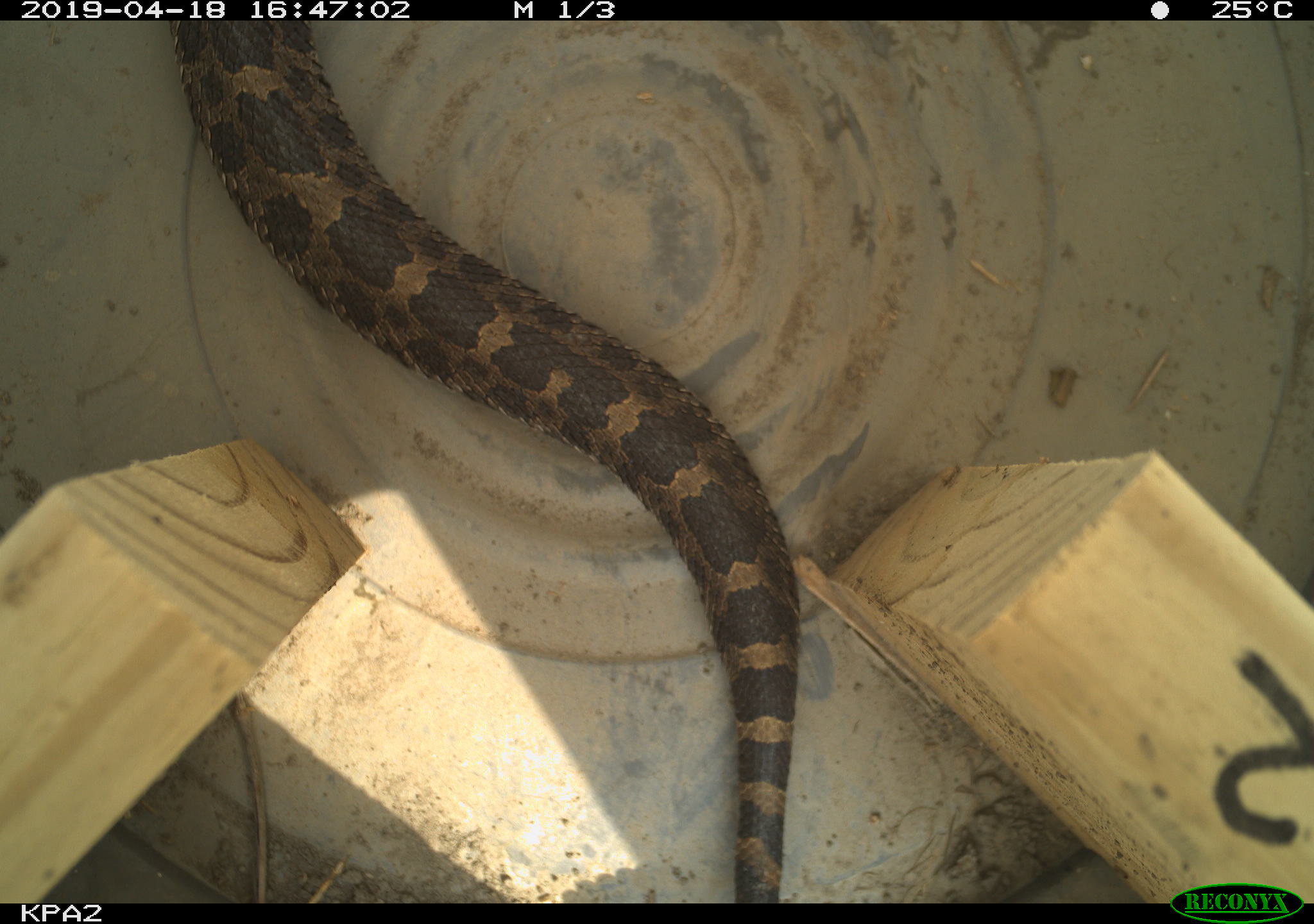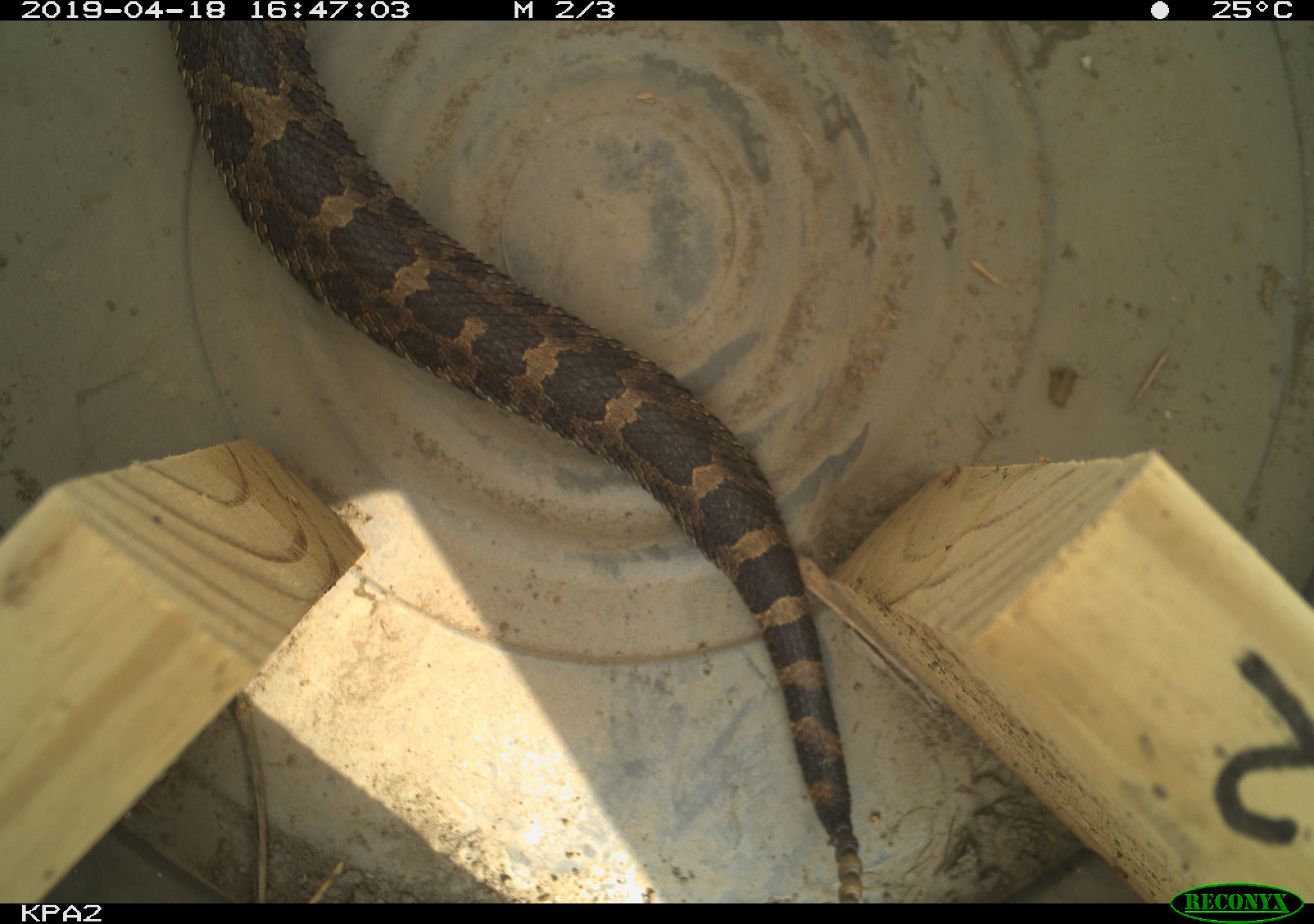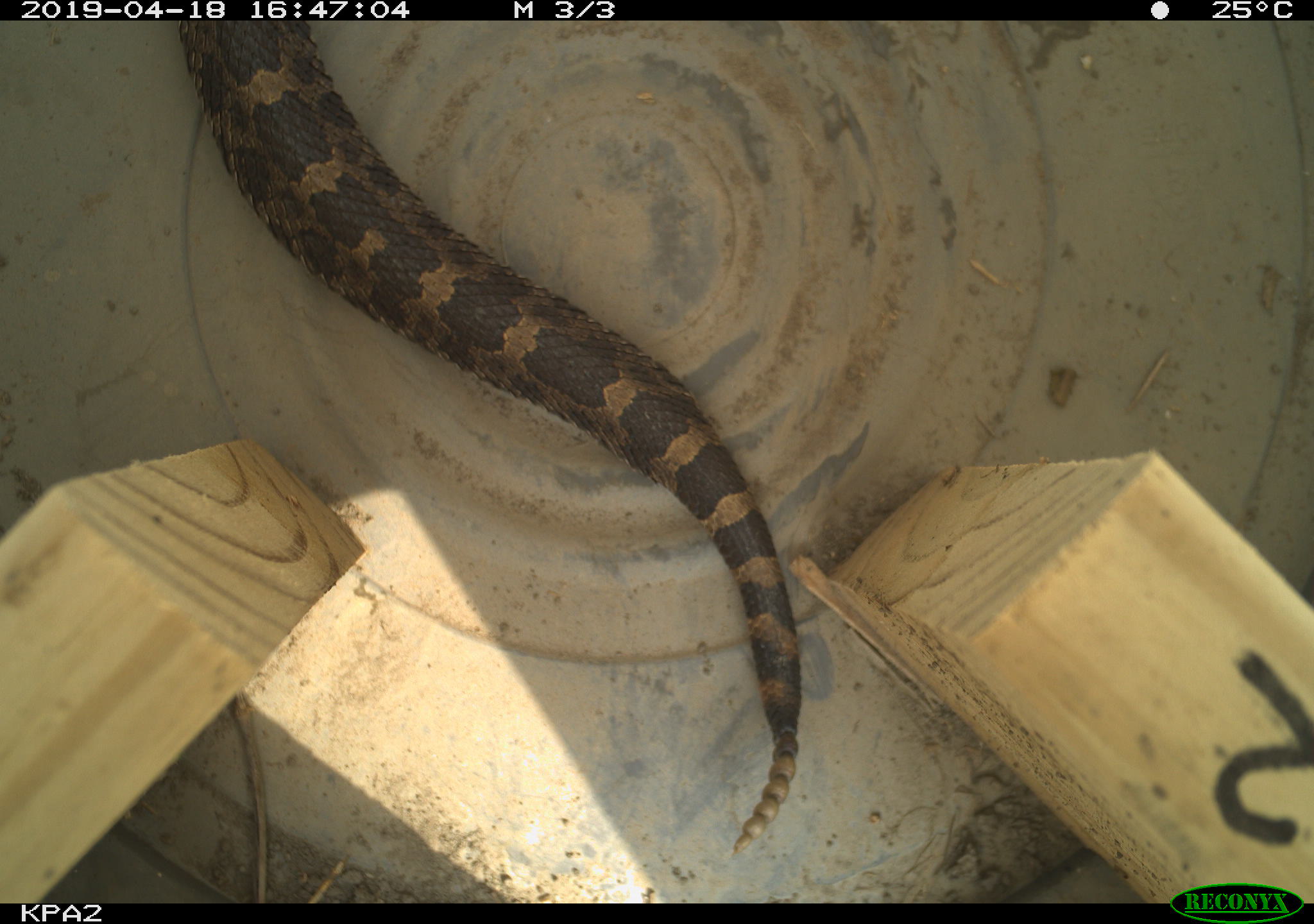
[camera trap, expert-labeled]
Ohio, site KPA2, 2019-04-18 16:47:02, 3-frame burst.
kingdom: Animalia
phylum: Chordata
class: Reptilia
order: Squamata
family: Viperidae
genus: Sistrurus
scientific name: Sistrurus catenatus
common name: eastern massasauga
Eastern massasauga (Sistrurus catenatus).